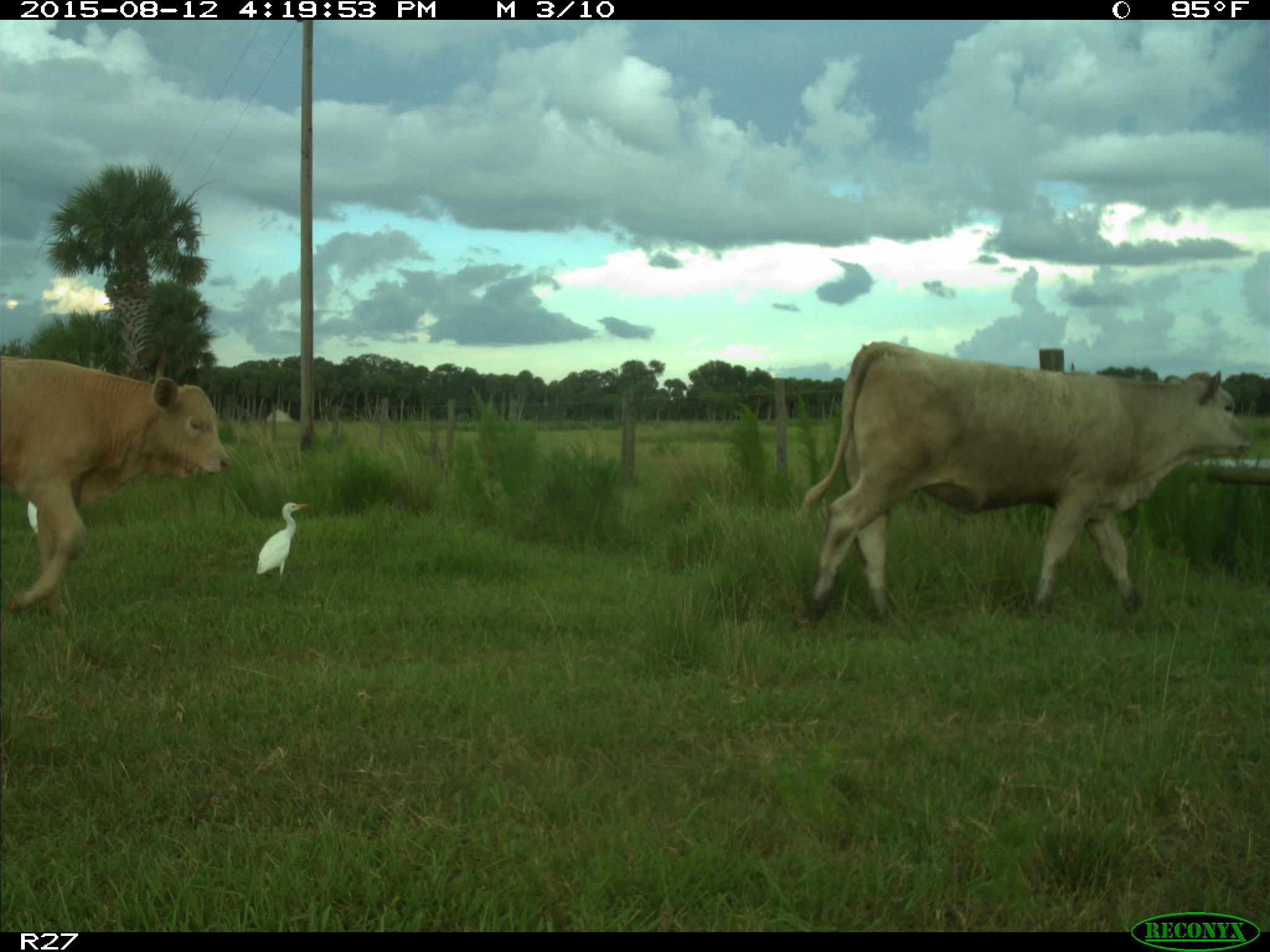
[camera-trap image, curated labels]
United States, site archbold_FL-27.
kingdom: Animalia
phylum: Chordata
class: Mammalia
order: Artiodactyla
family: Bovidae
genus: Bos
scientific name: Bos taurus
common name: domestic cow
Bos taurus (domestic cow).